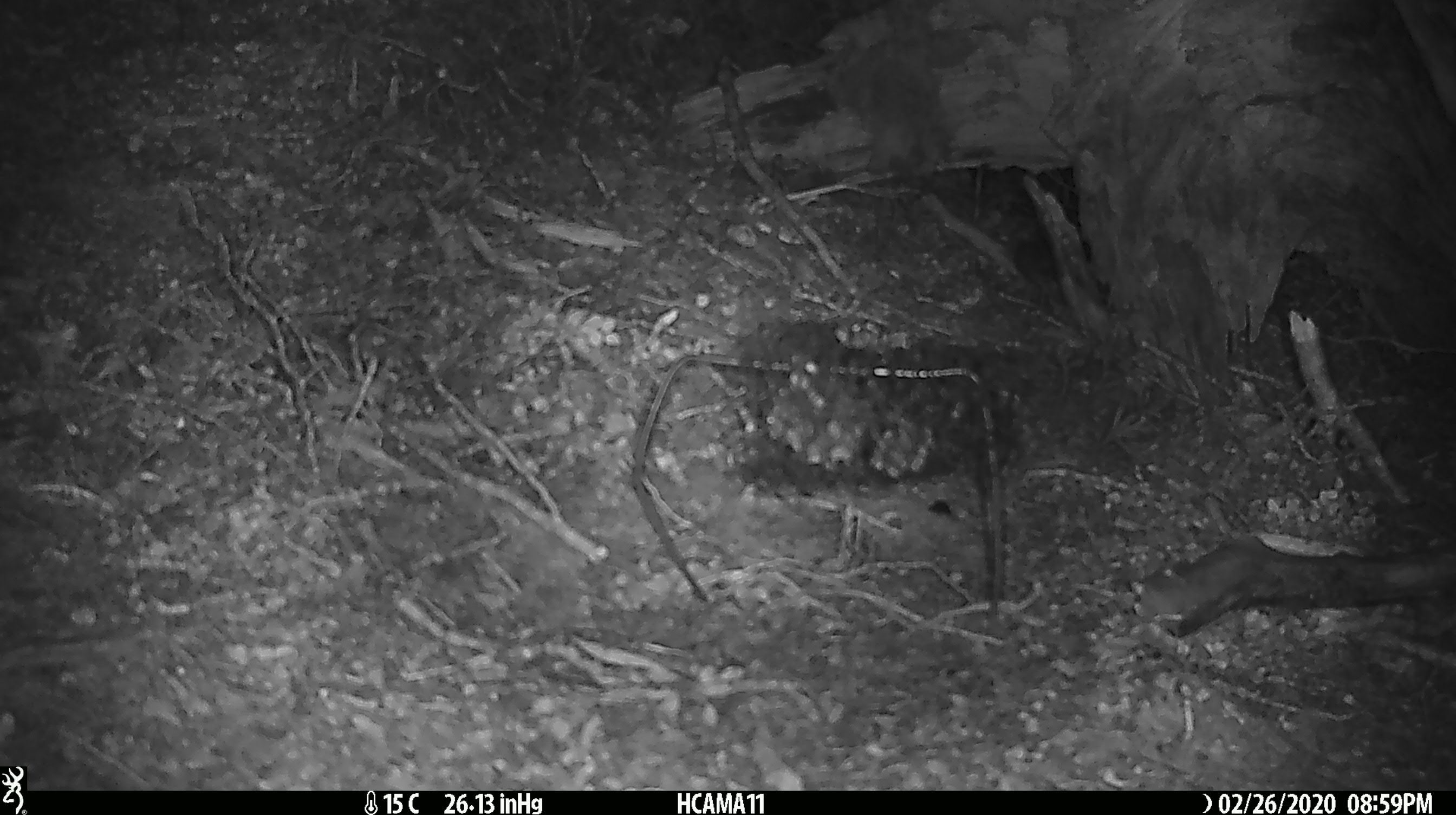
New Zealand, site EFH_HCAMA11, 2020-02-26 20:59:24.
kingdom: Animalia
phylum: Chordata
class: Mammalia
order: Rodentia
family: Muridae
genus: Mus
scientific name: Mus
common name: mouse